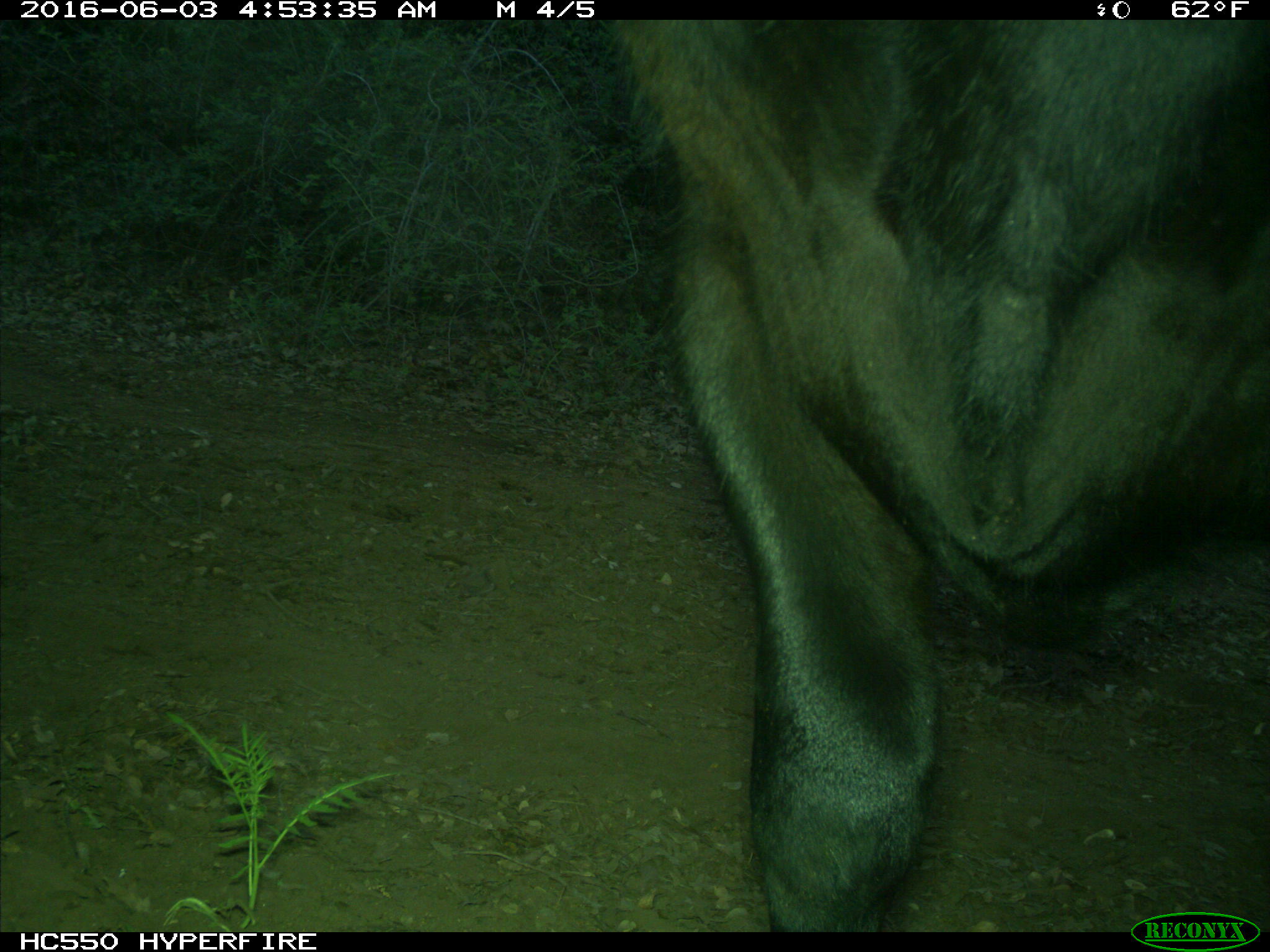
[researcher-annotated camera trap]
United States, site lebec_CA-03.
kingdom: Animalia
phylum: Chordata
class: Mammalia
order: Artiodactyla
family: Bovidae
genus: Bos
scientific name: Bos taurus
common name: domestic cow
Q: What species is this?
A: Bos taurus (domestic cow).